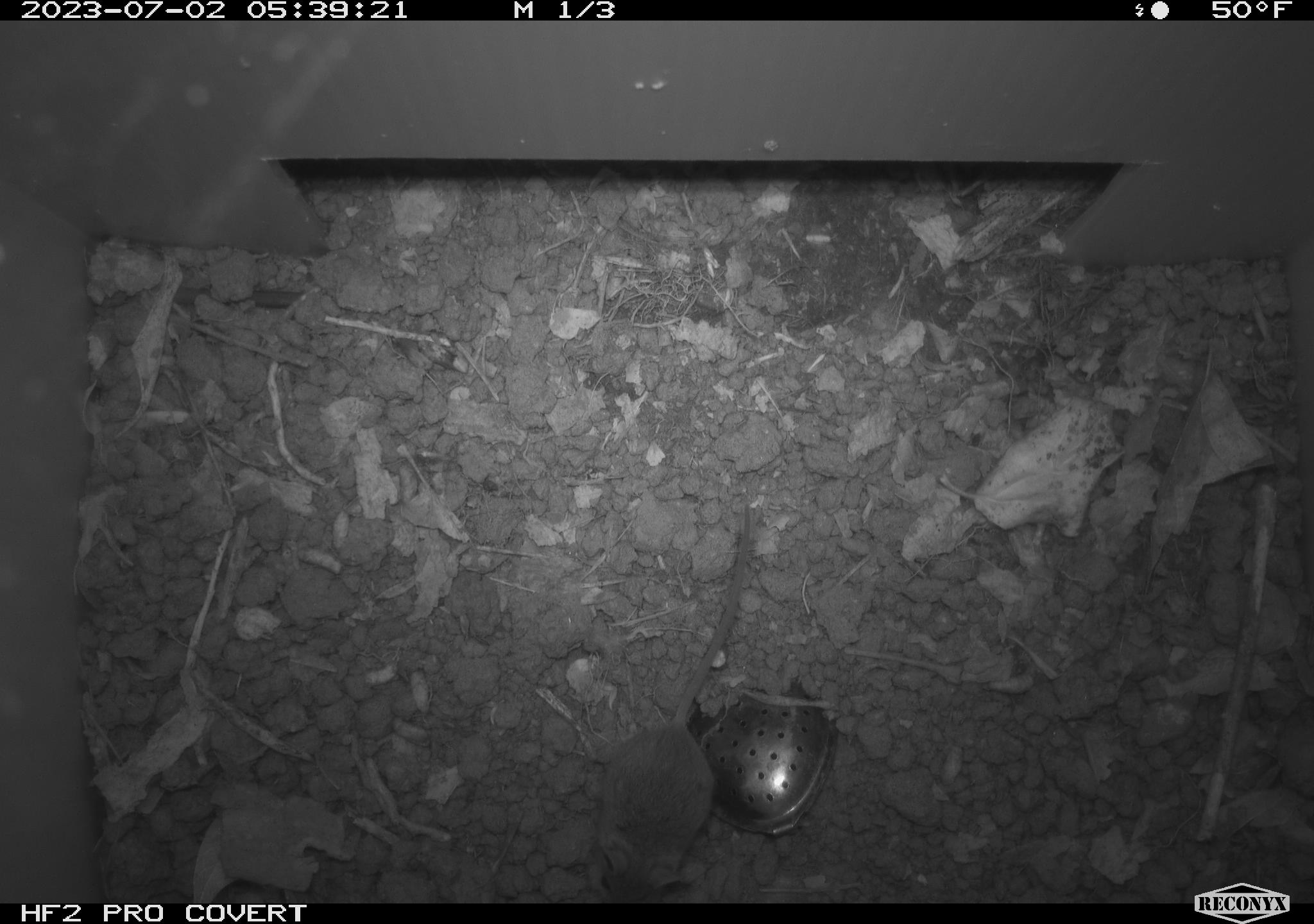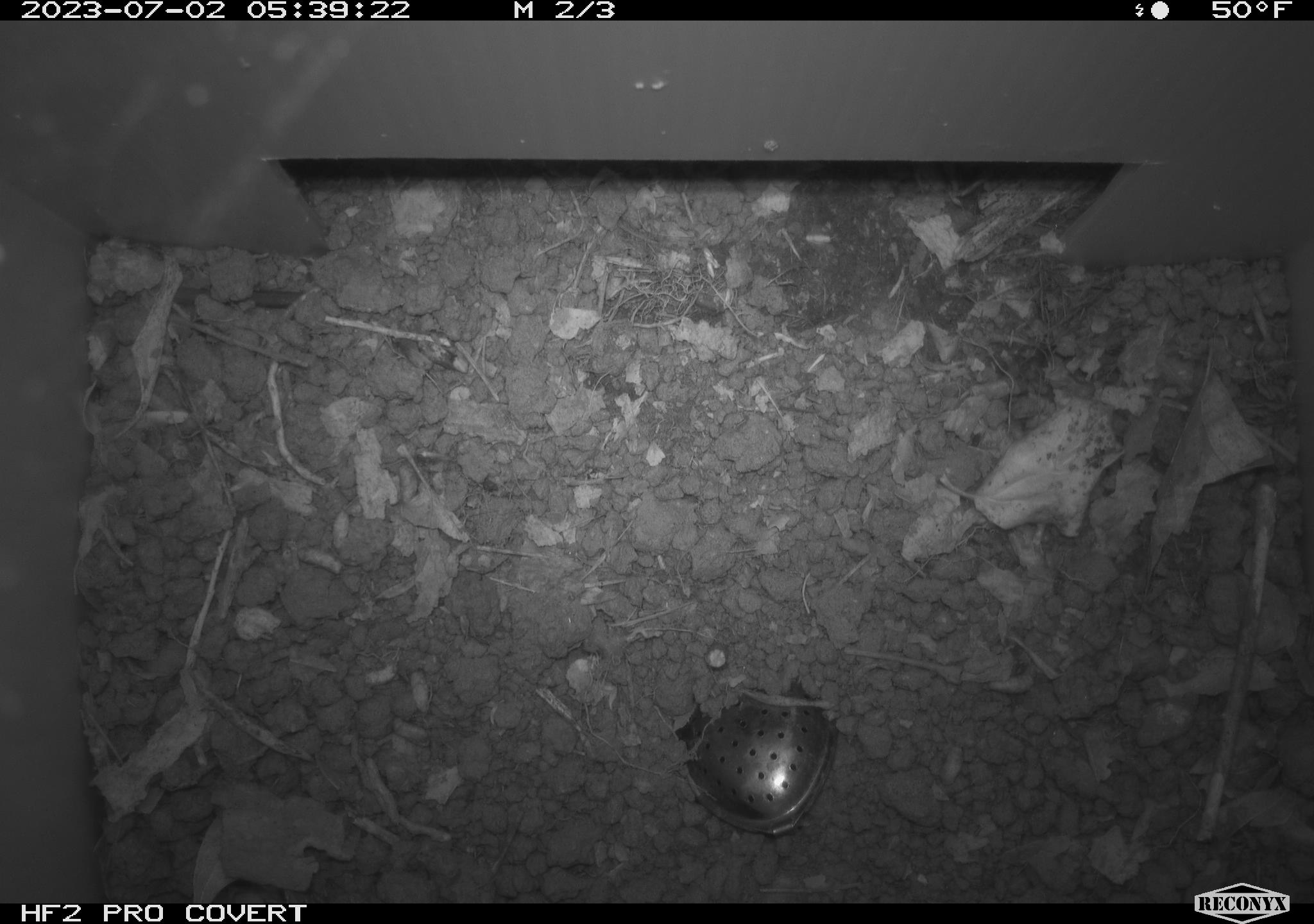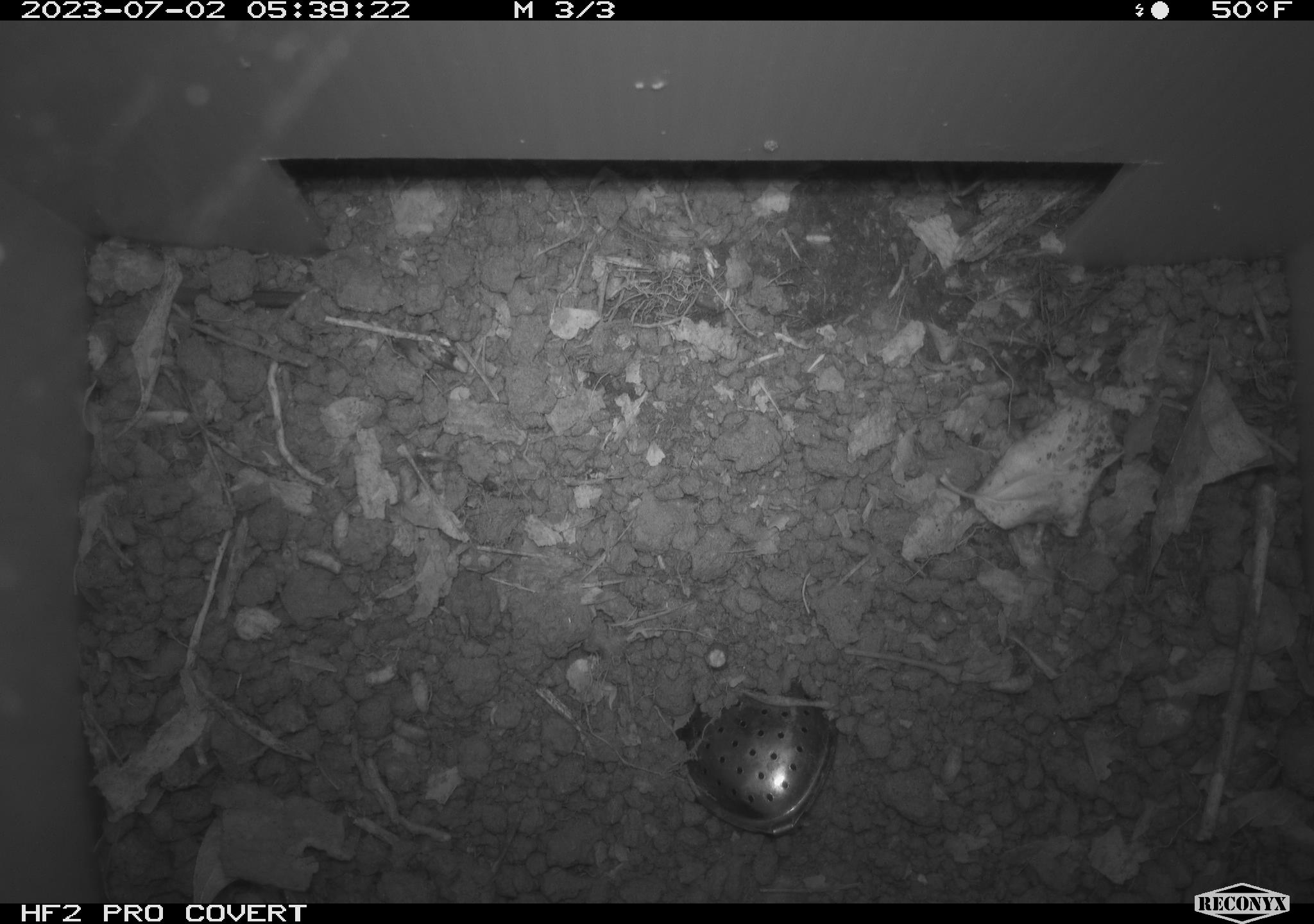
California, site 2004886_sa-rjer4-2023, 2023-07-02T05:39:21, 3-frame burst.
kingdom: Animalia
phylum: Chordata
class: Mammalia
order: Rodentia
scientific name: Rodentia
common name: mouse species